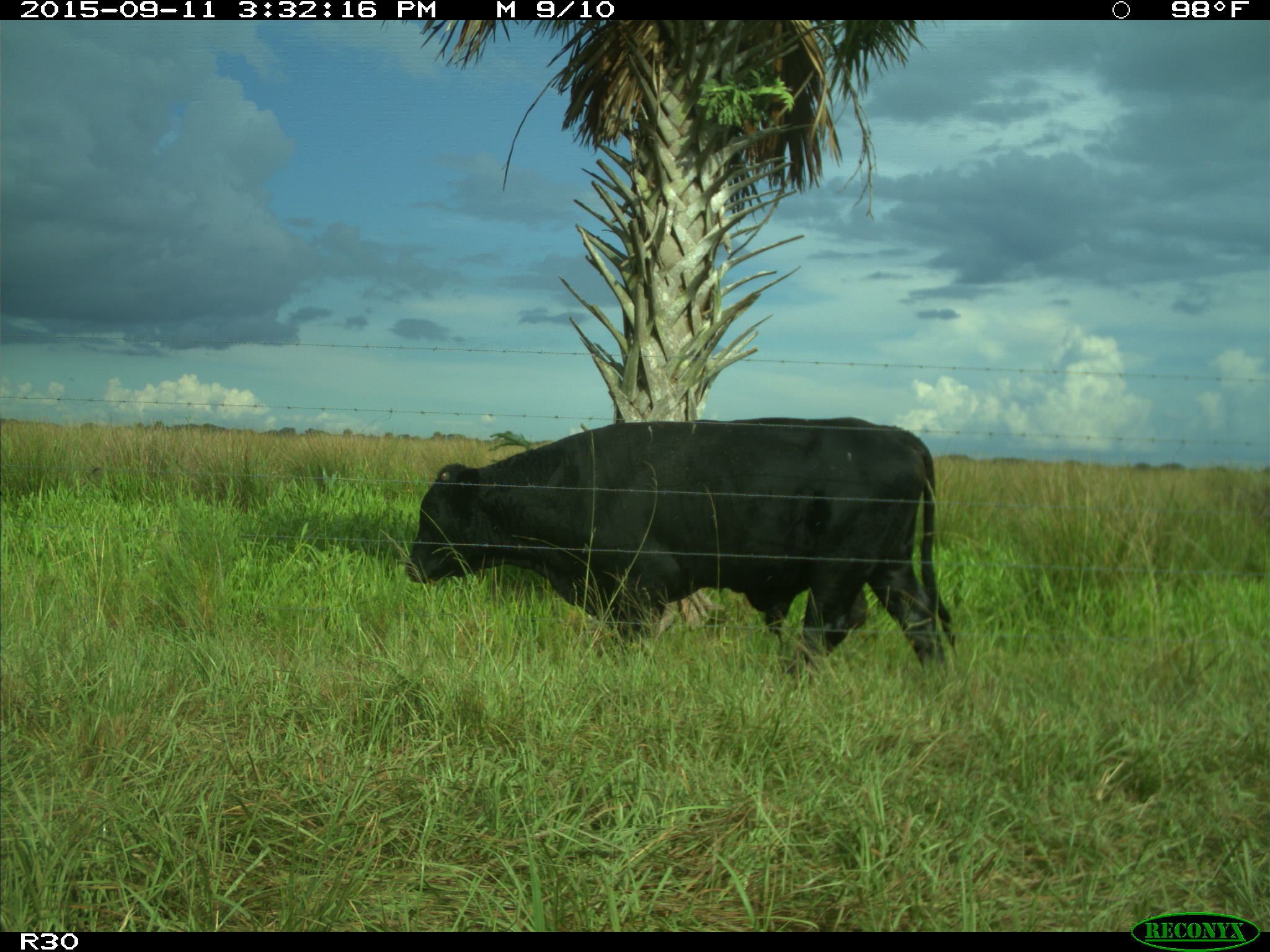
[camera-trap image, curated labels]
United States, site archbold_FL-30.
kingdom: Animalia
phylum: Chordata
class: Mammalia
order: Artiodactyla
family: Bovidae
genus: Bos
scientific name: Bos taurus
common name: domestic cow